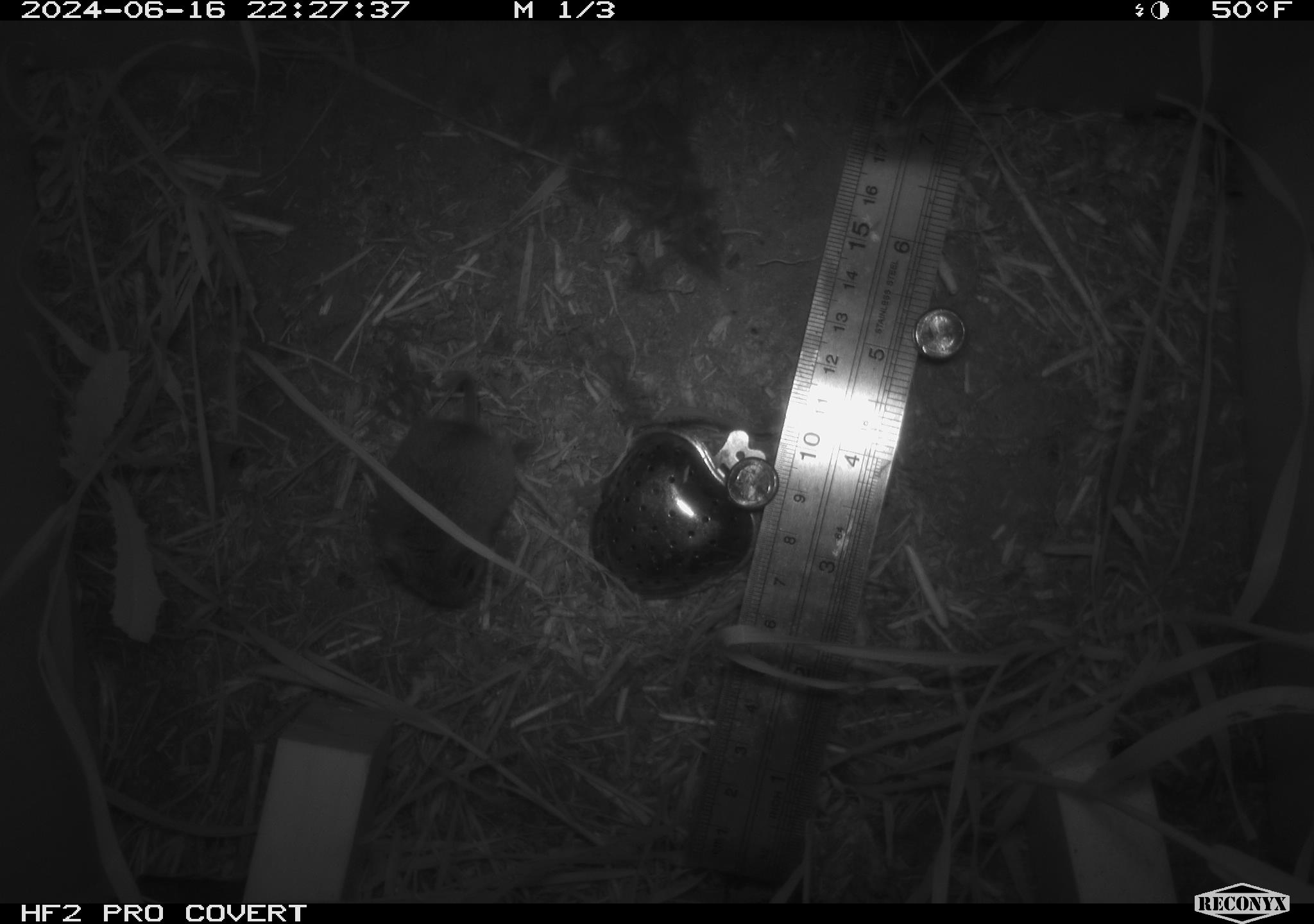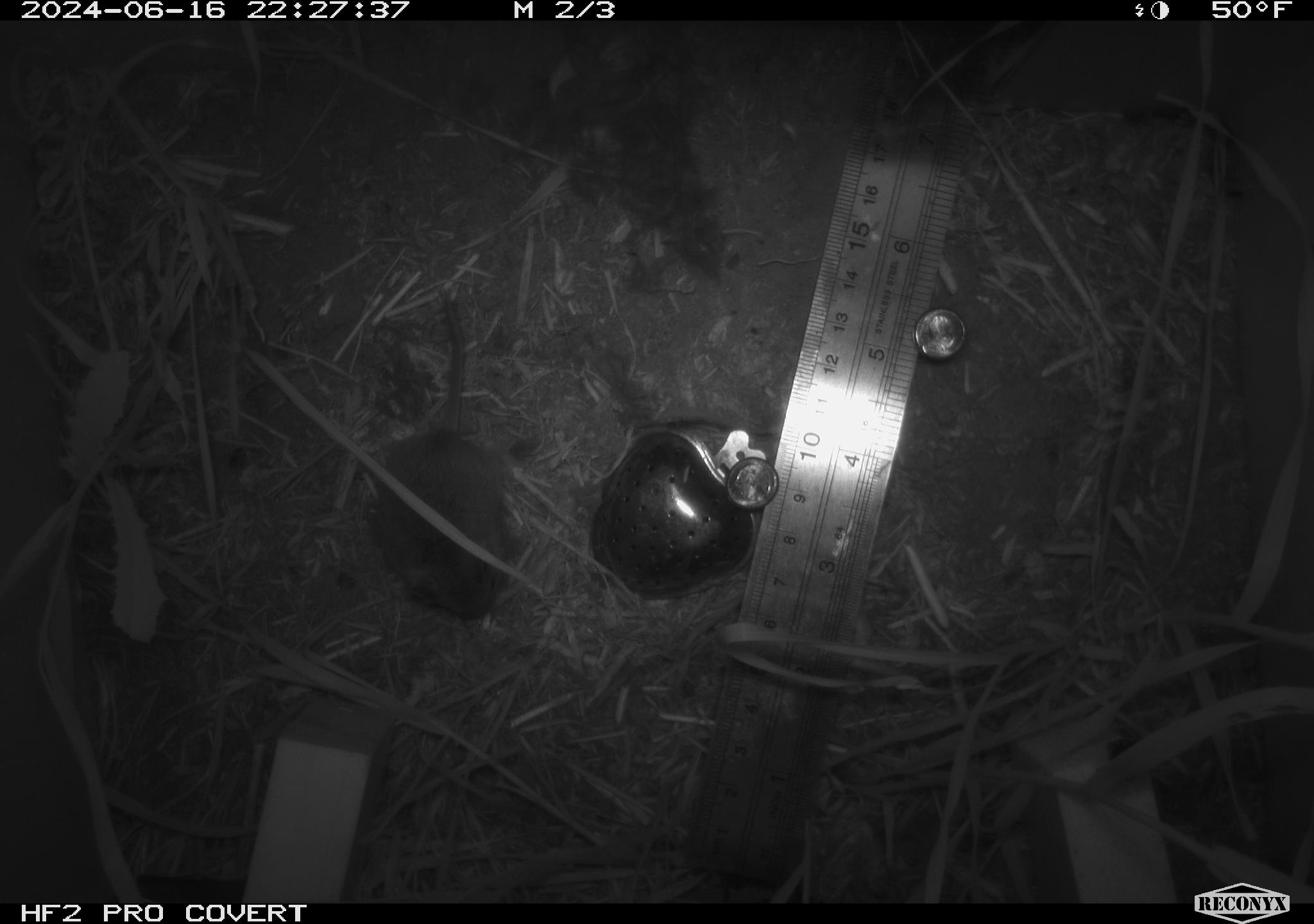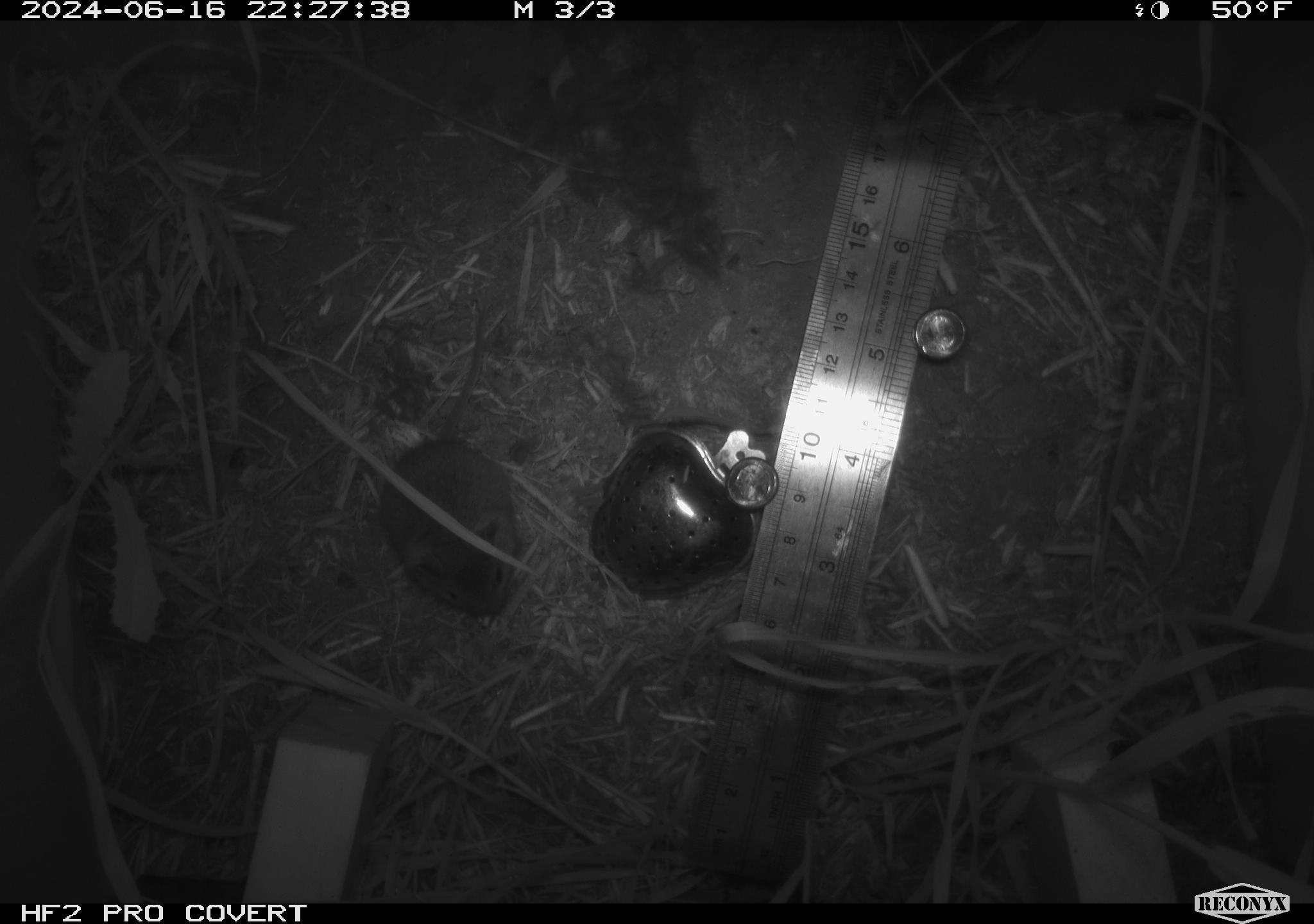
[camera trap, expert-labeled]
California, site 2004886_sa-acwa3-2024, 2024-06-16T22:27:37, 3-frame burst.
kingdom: Animalia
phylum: Chordata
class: Mammalia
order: Rodentia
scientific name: Rodentia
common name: mouse species